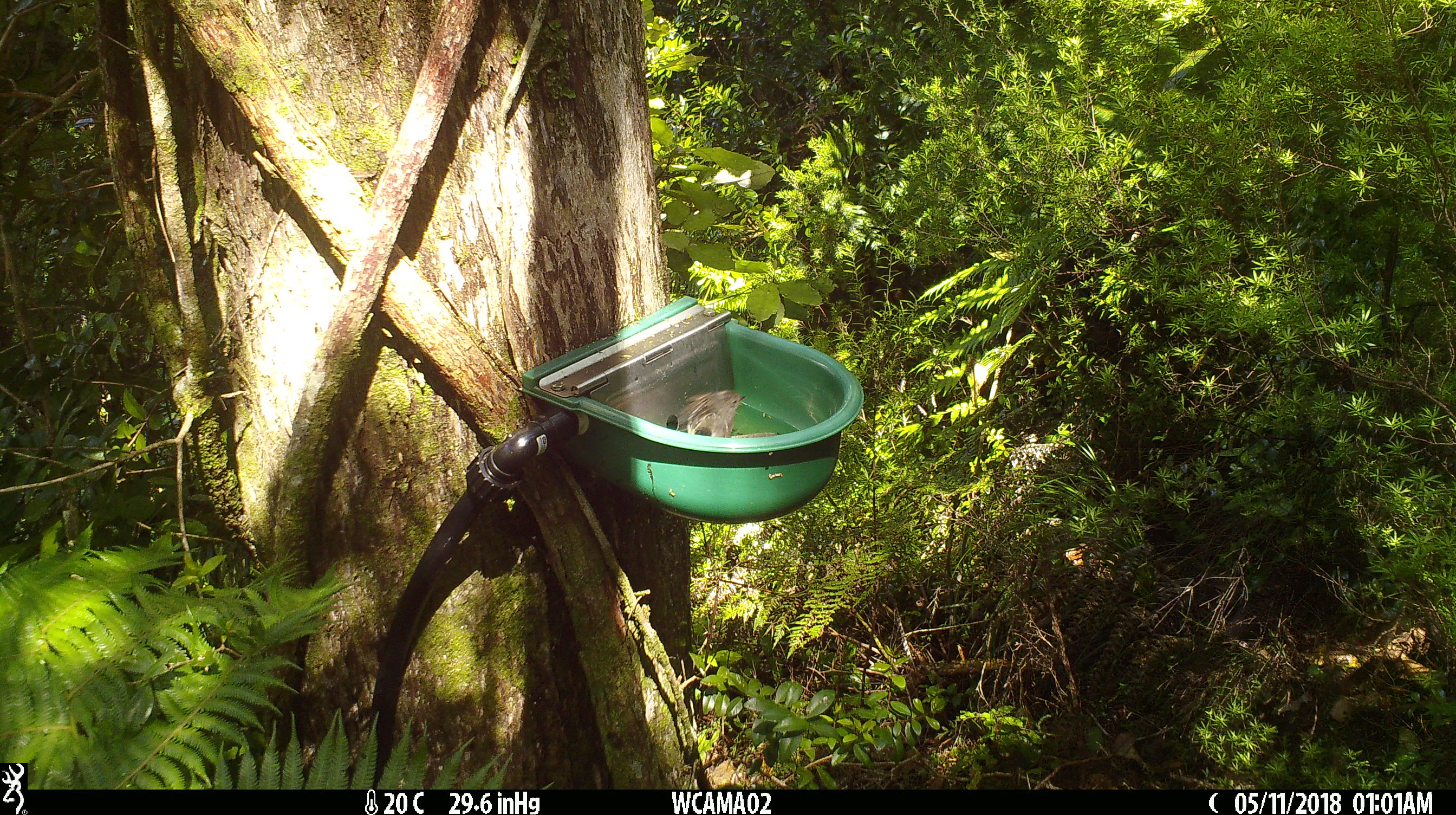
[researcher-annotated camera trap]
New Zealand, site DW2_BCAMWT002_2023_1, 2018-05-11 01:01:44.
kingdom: Animalia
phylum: Chordata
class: Aves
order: Passeriformes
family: Petroicidae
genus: Petroica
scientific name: Petroica macrocephala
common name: tomtit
Tomtit (Petroica macrocephala).